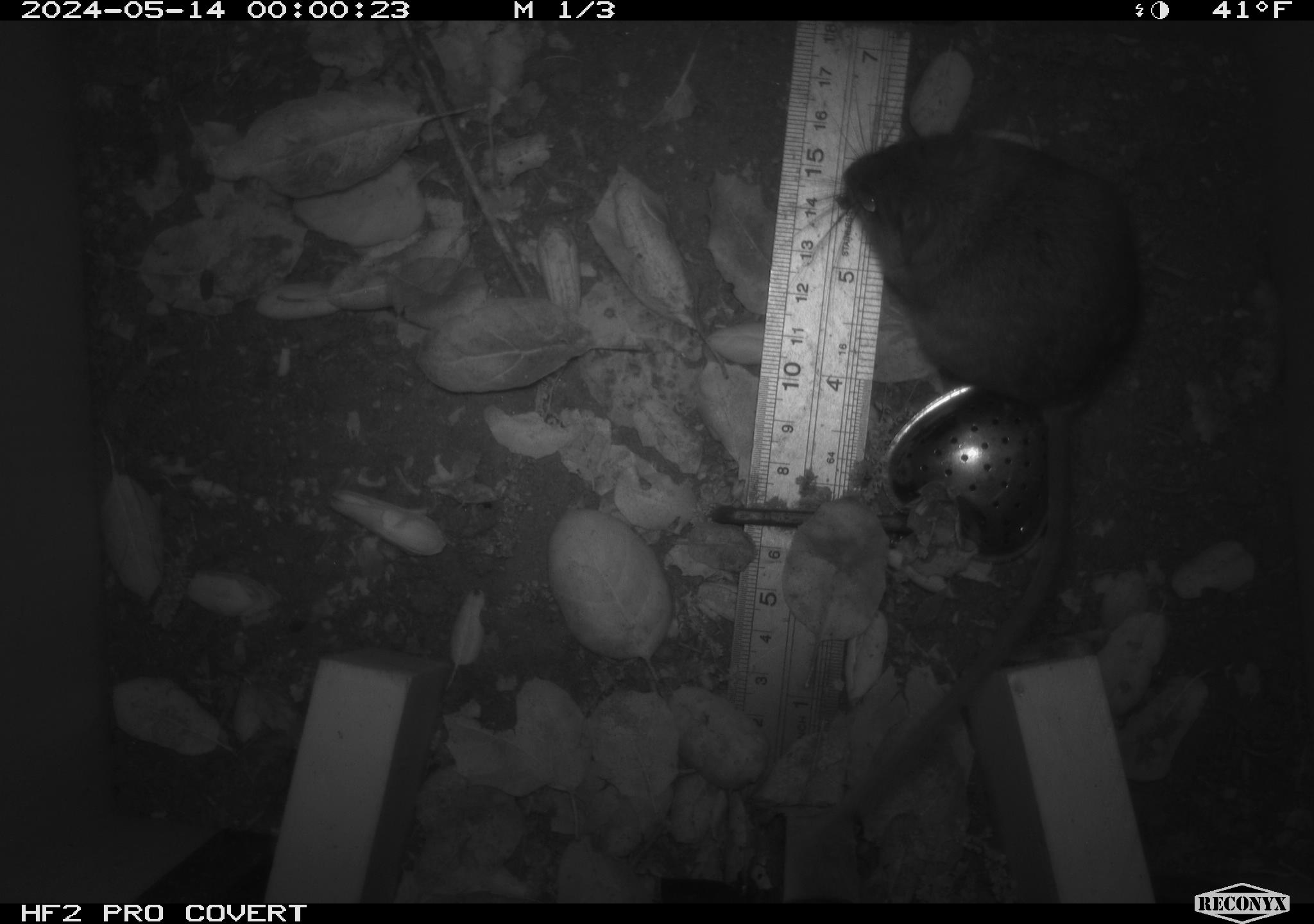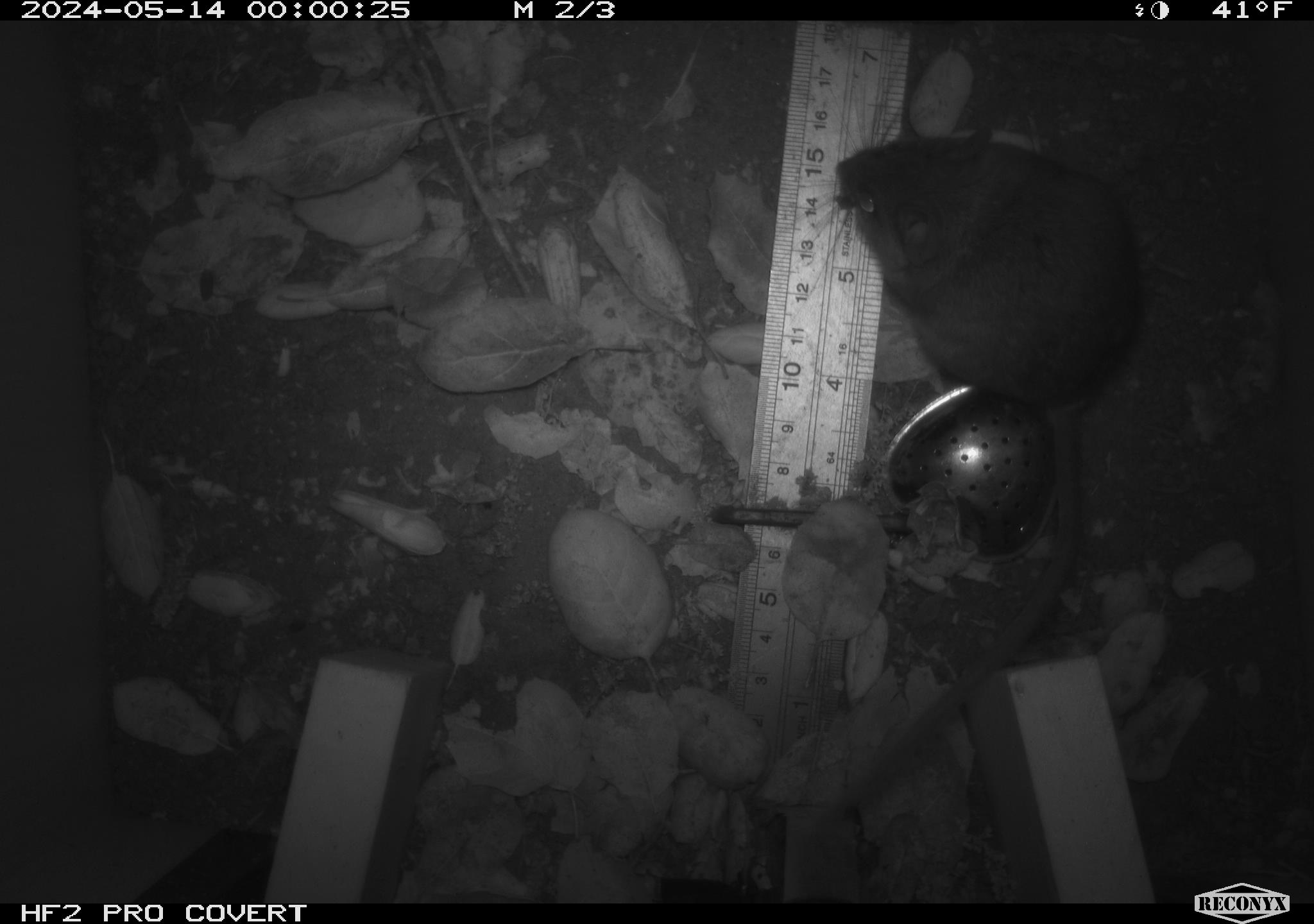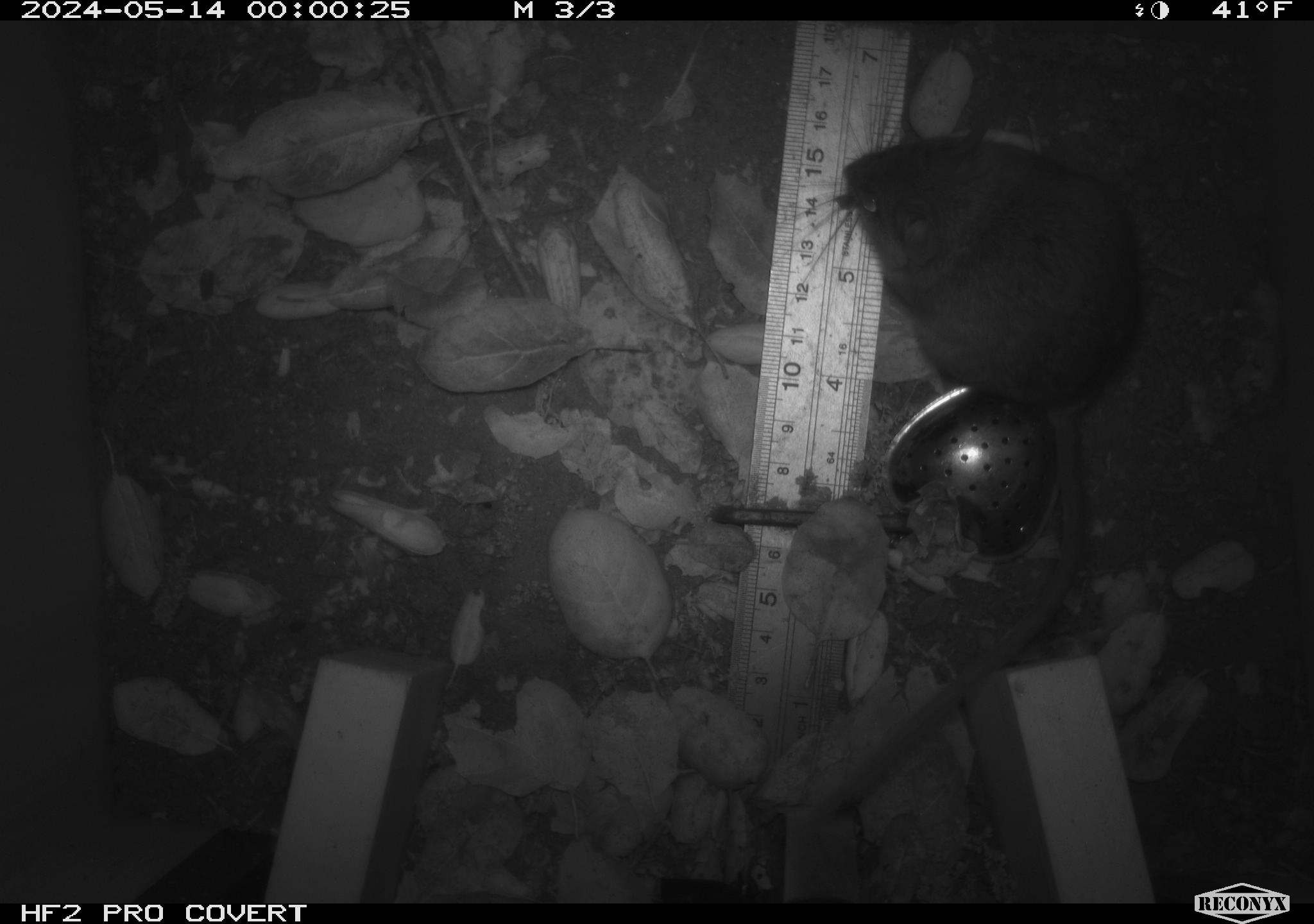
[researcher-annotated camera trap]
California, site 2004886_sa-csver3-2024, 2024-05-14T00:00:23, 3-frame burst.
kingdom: Animalia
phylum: Chordata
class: Mammalia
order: Rodentia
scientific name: Rodentia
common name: rodent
Rodent (Rodentia).